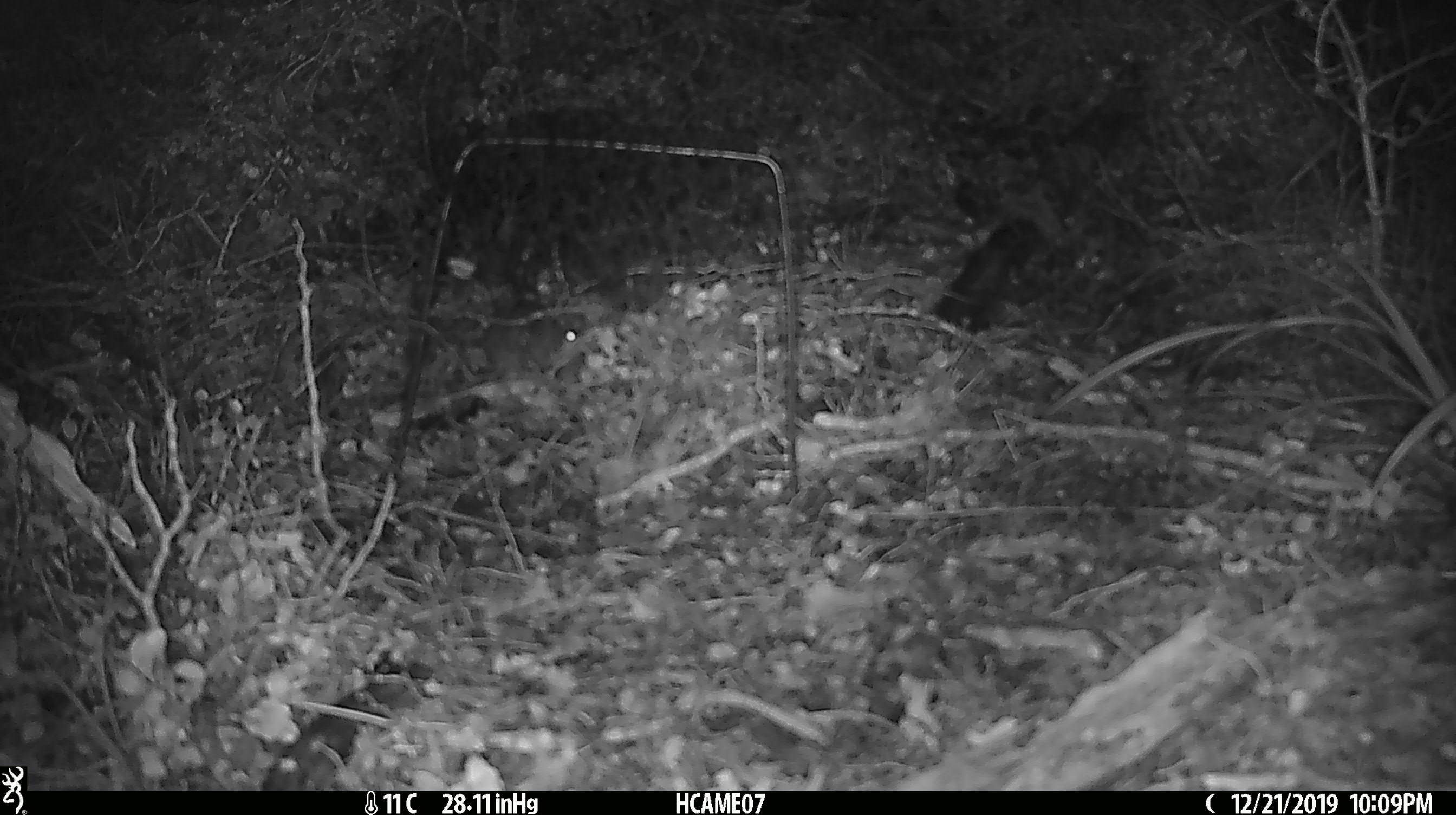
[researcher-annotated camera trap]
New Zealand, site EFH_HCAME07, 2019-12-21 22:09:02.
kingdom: Animalia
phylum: Chordata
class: Mammalia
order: Rodentia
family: Muridae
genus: Mus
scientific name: Mus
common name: mouse